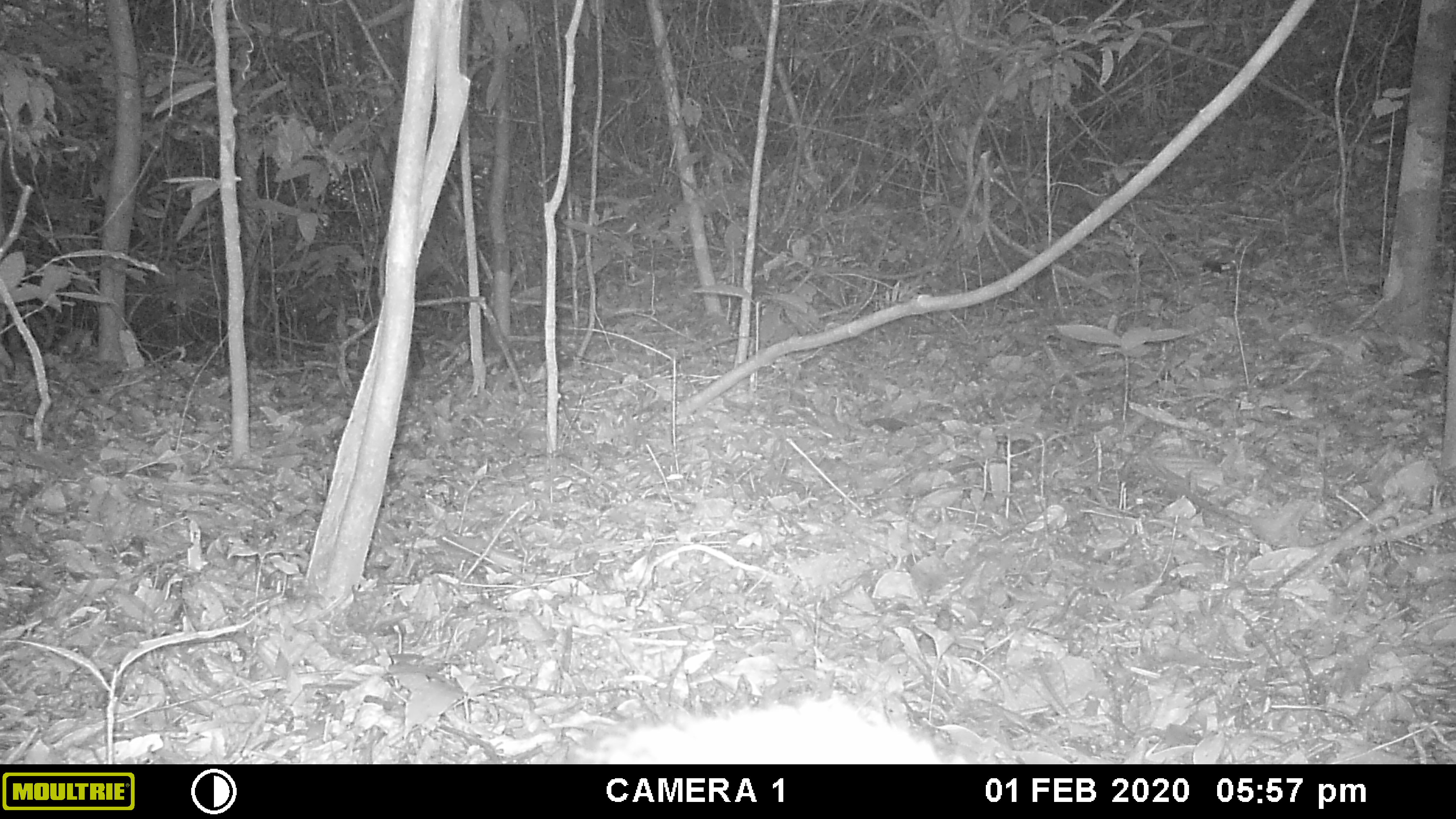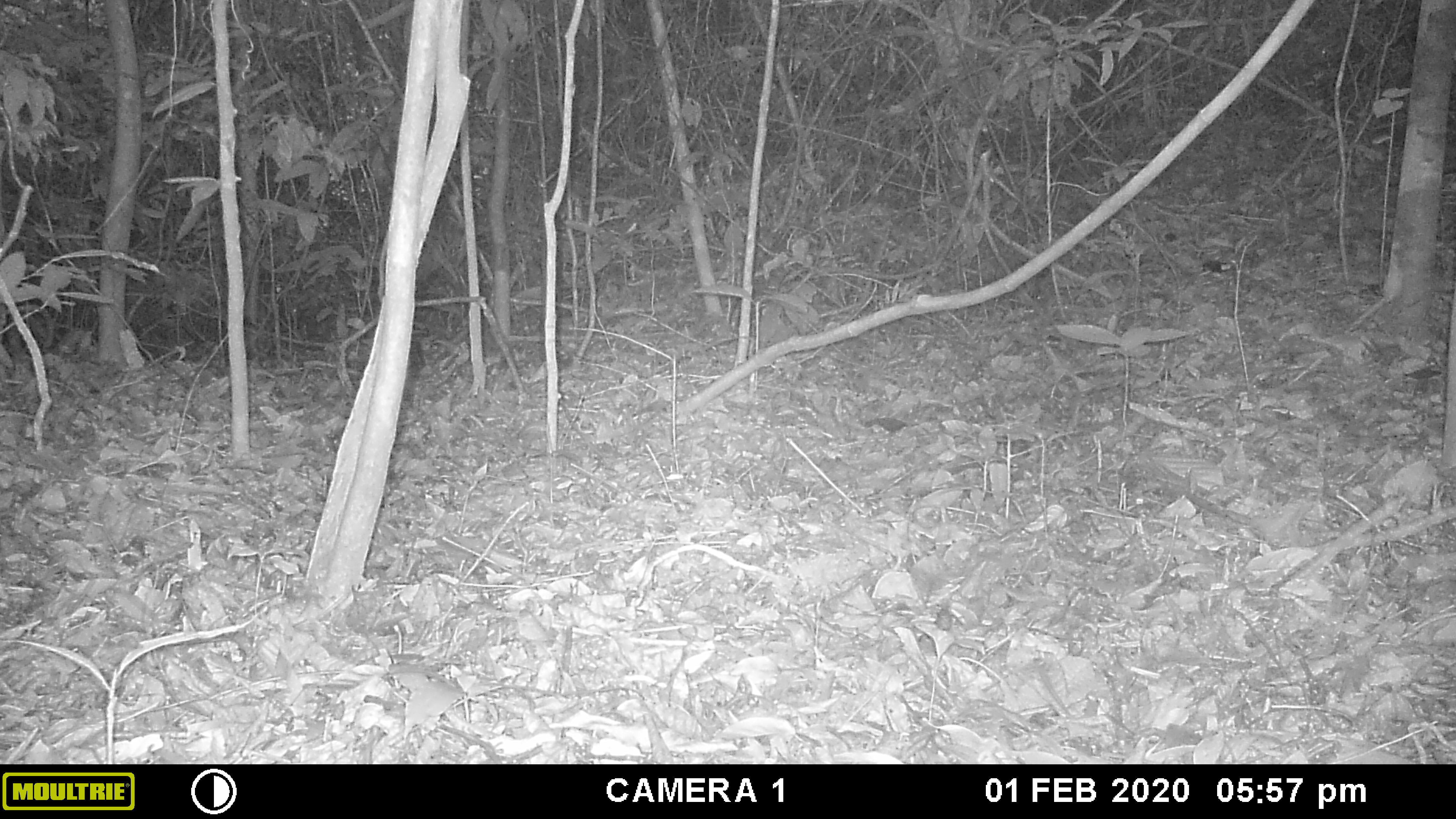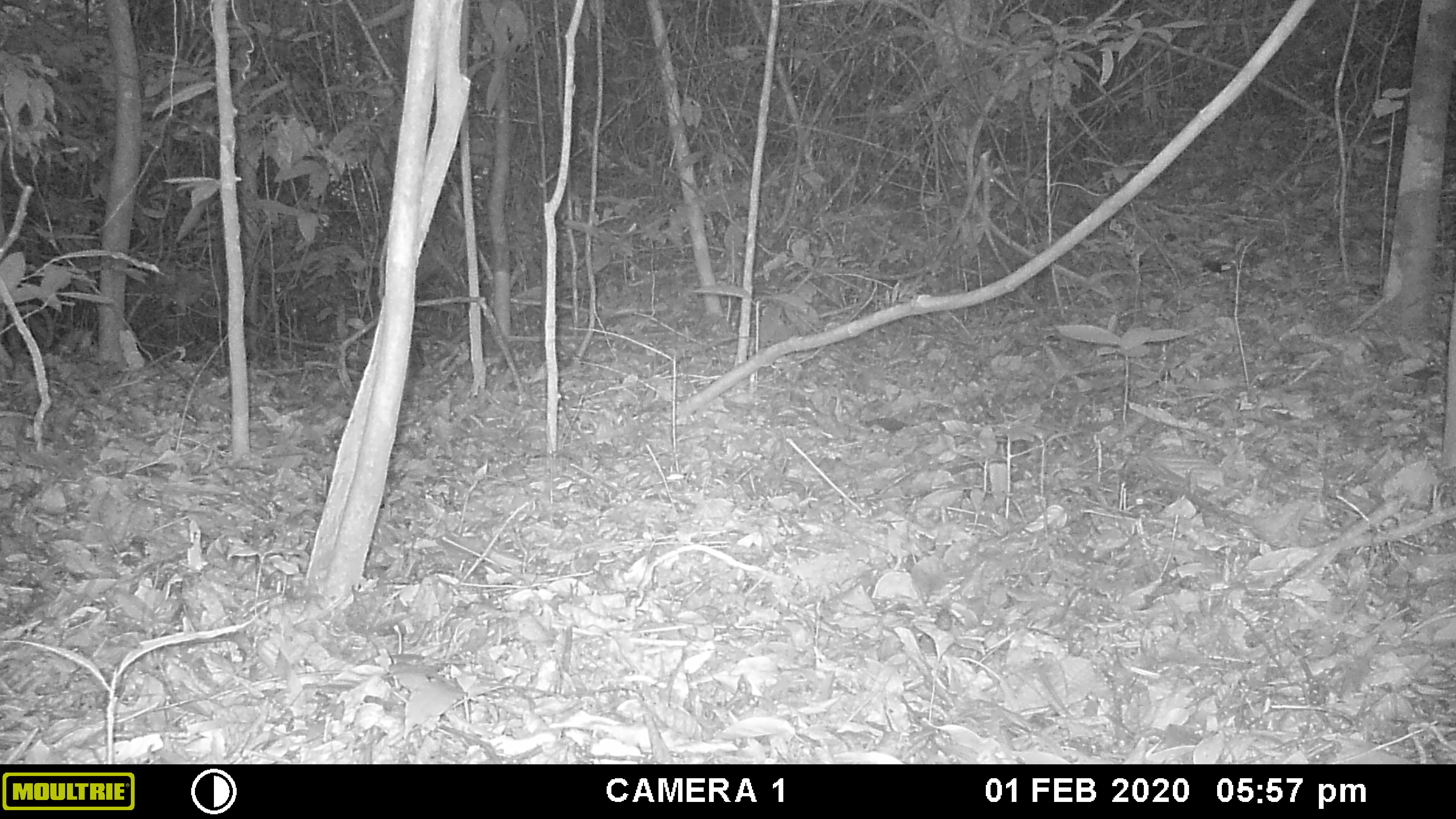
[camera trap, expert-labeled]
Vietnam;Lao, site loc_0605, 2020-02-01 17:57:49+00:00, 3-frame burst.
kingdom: Animalia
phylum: Chordata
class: Mammalia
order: Artiodactyla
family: Suidae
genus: Sus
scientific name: Sus scrofa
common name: eurasian wild pig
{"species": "eurasian wild pig (Sus scrofa)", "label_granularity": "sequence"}